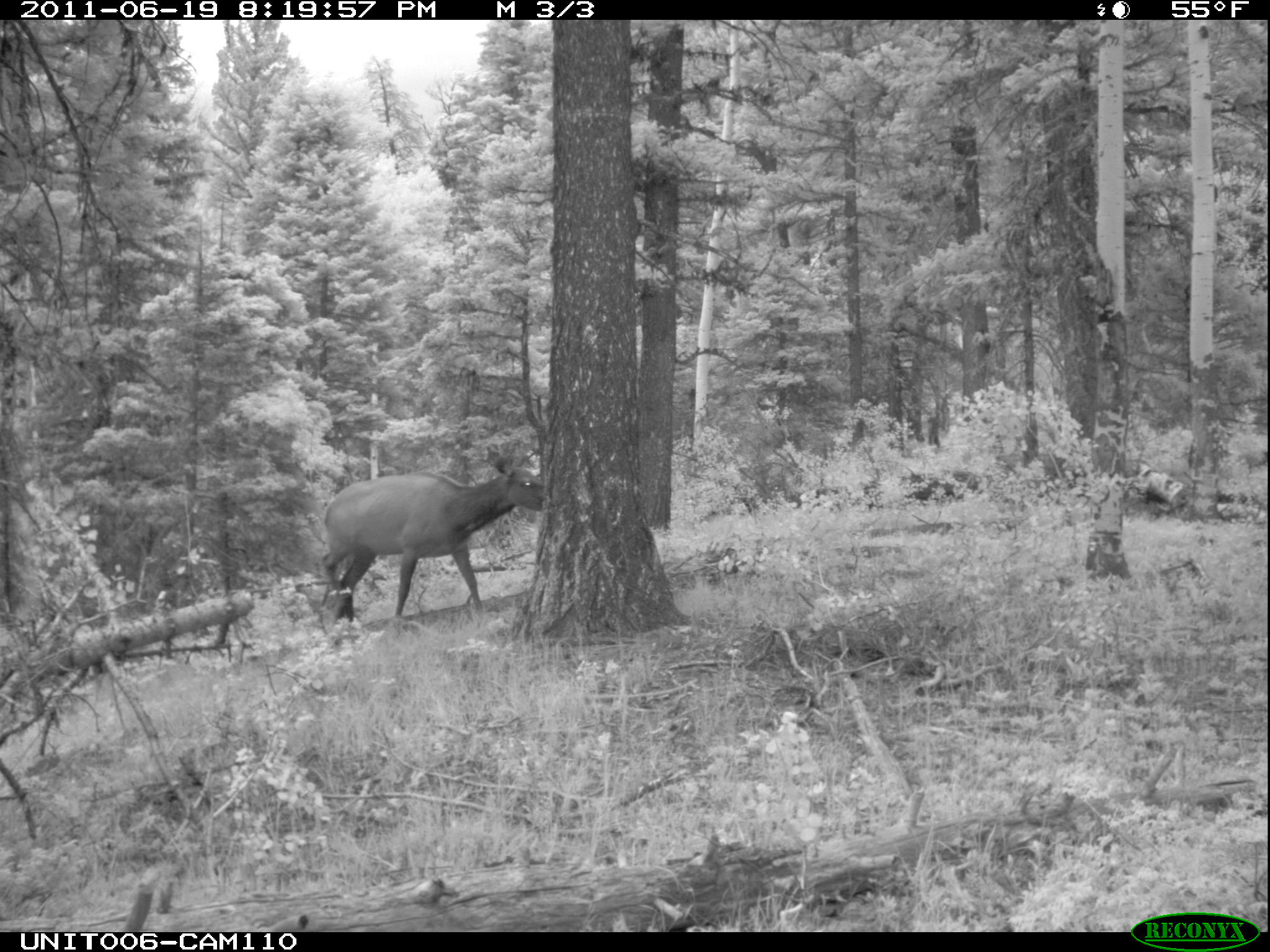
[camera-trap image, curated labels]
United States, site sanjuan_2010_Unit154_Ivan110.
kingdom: Animalia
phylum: Chordata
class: Mammalia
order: Artiodactyla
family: Cervidae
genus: Cervus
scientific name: Cervus elaphus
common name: red deer